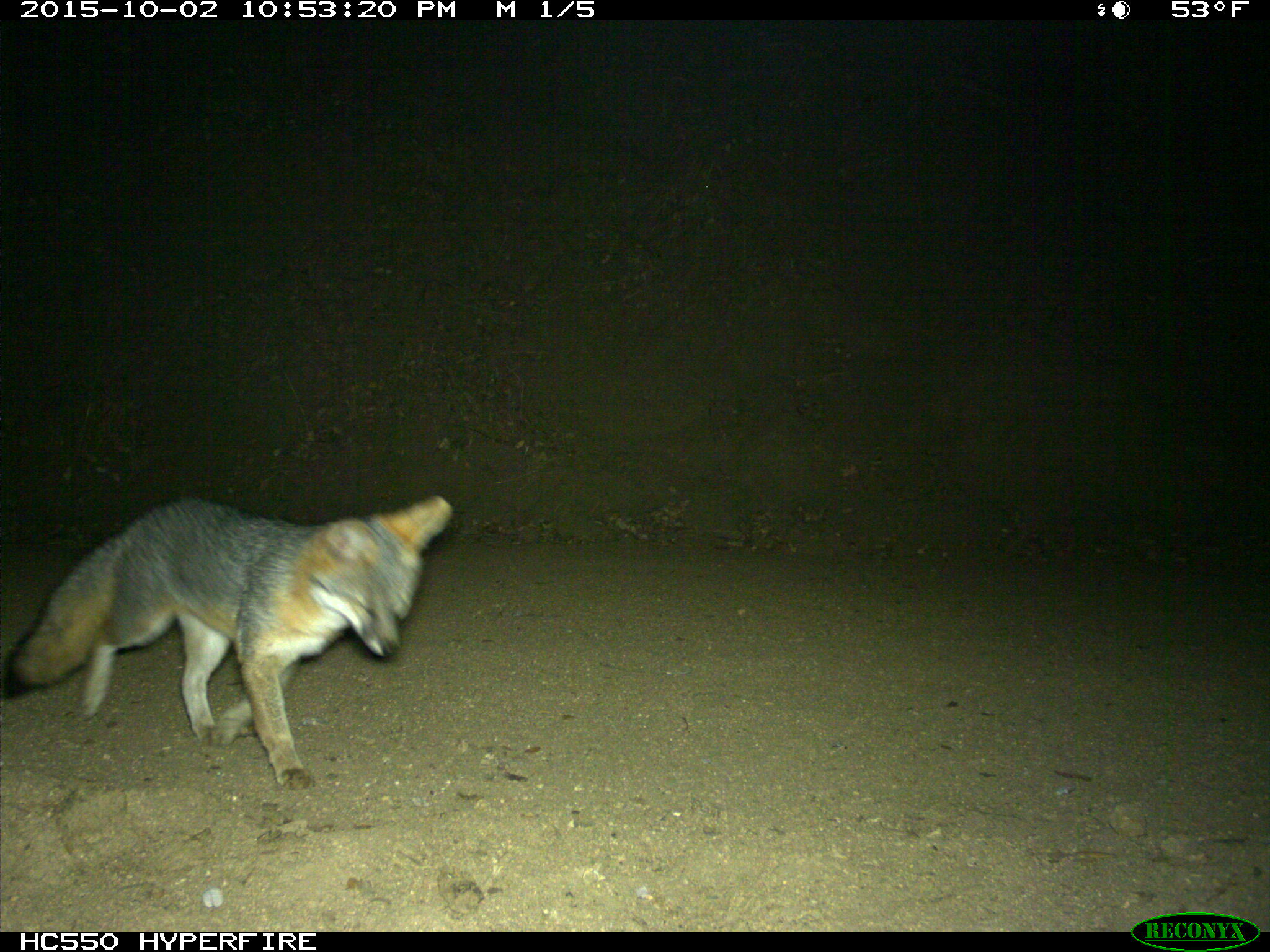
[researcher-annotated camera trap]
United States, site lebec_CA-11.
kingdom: Animalia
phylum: Chordata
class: Mammalia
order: Carnivora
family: Canidae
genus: Urocyon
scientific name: Urocyon cinereoargenteus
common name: gray fox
Urocyon cinereoargenteus (gray fox).